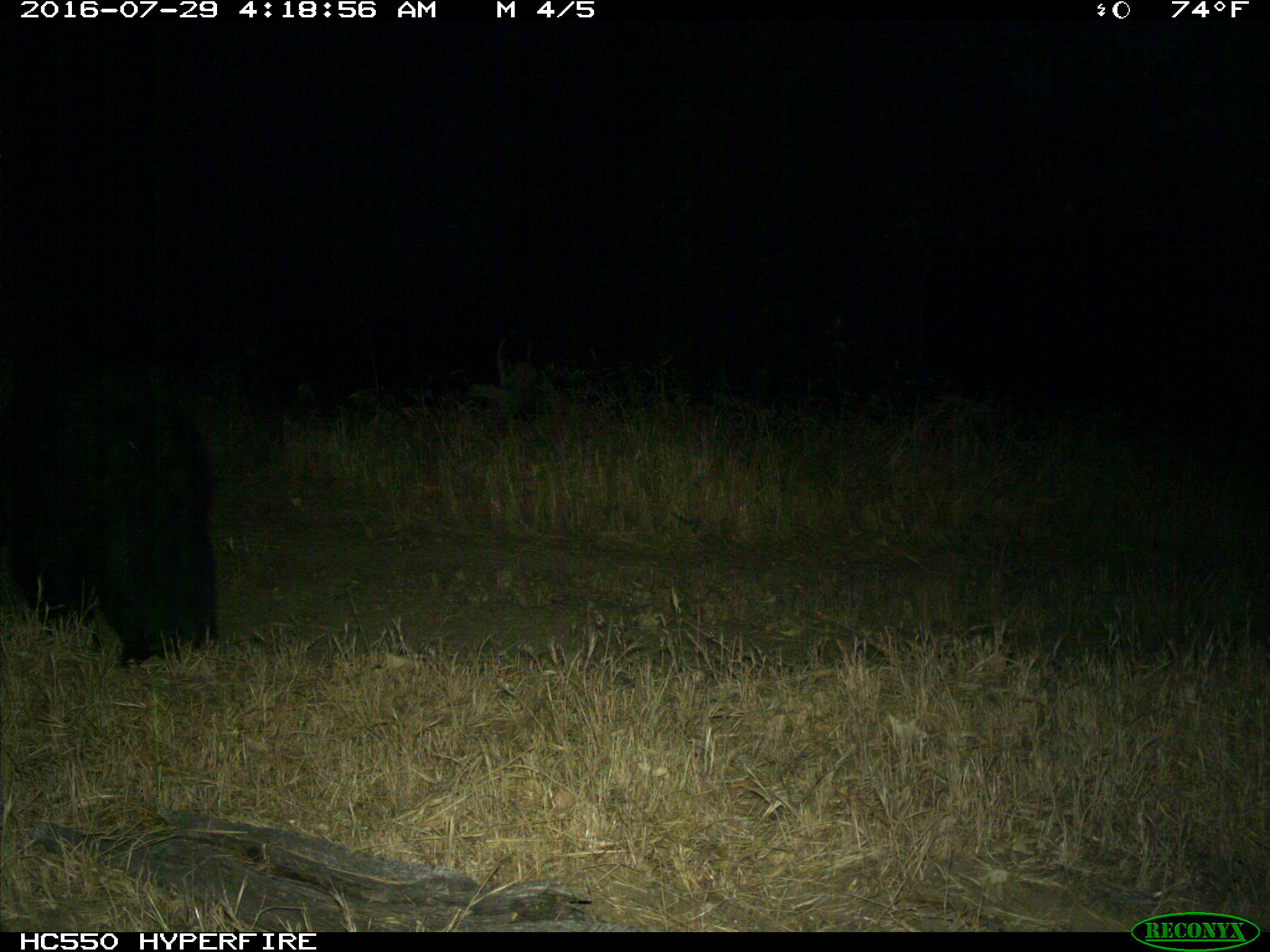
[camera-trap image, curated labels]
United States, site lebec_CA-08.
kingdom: Animalia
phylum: Chordata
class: Mammalia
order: Carnivora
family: Ursidae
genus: Ursus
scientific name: Ursus americanus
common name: american black bear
Ursus americanus (american black bear).